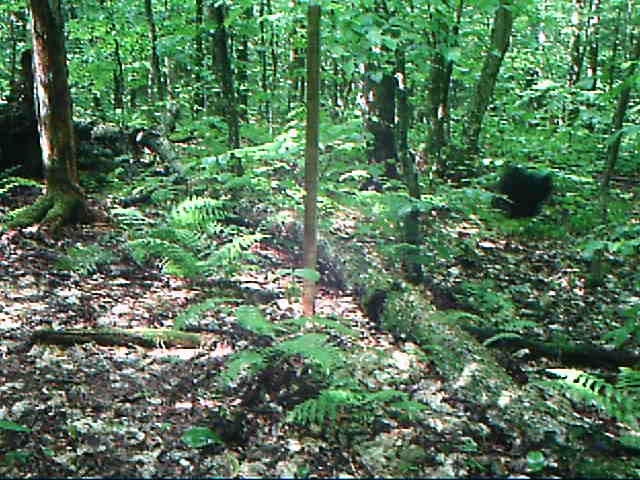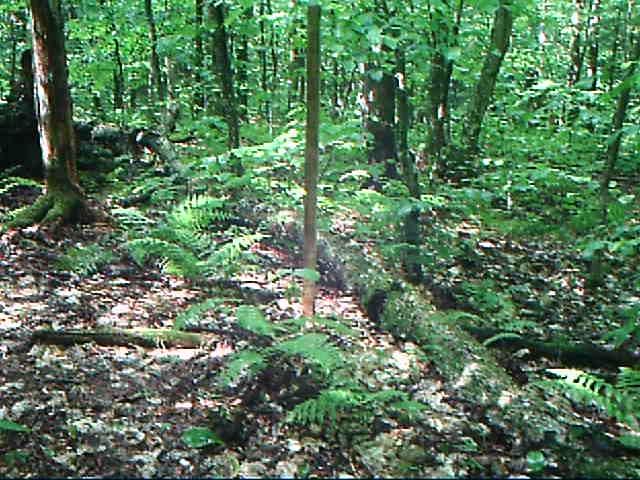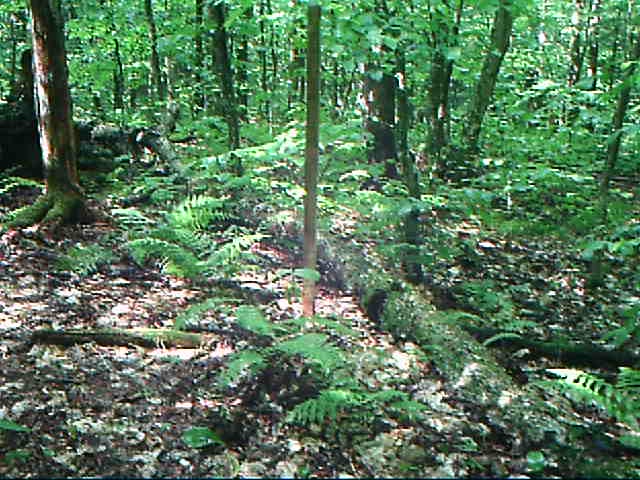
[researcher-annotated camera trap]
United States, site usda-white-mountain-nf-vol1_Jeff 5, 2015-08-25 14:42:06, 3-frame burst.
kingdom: Animalia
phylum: Chordata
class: Mammalia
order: Carnivora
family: Ursidae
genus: Ursus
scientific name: Ursus americanus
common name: black bear